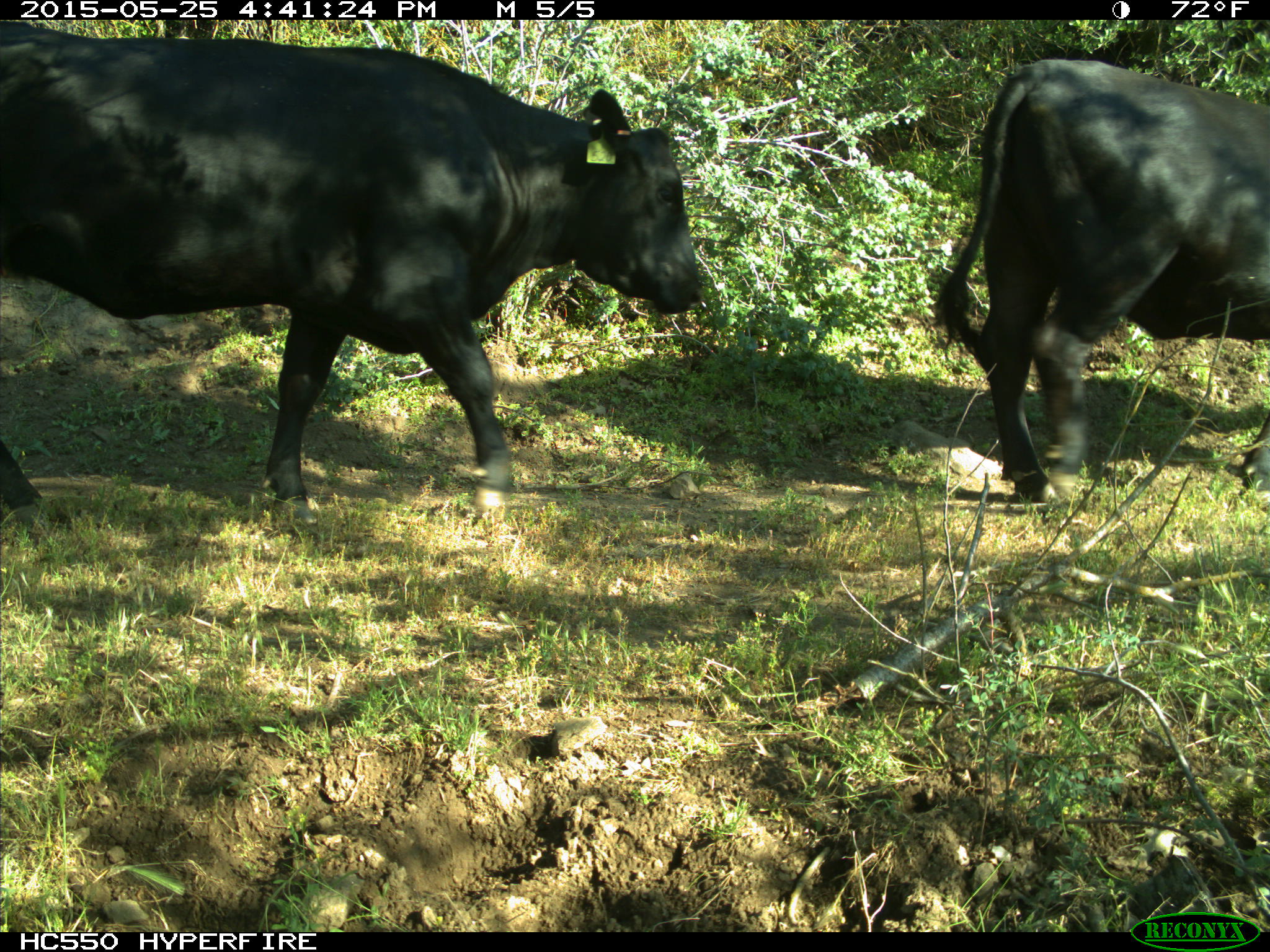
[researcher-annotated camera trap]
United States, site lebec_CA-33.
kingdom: Animalia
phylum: Chordata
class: Mammalia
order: Artiodactyla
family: Bovidae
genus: Bos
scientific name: Bos taurus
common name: domestic cow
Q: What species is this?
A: Bos taurus (domestic cow).